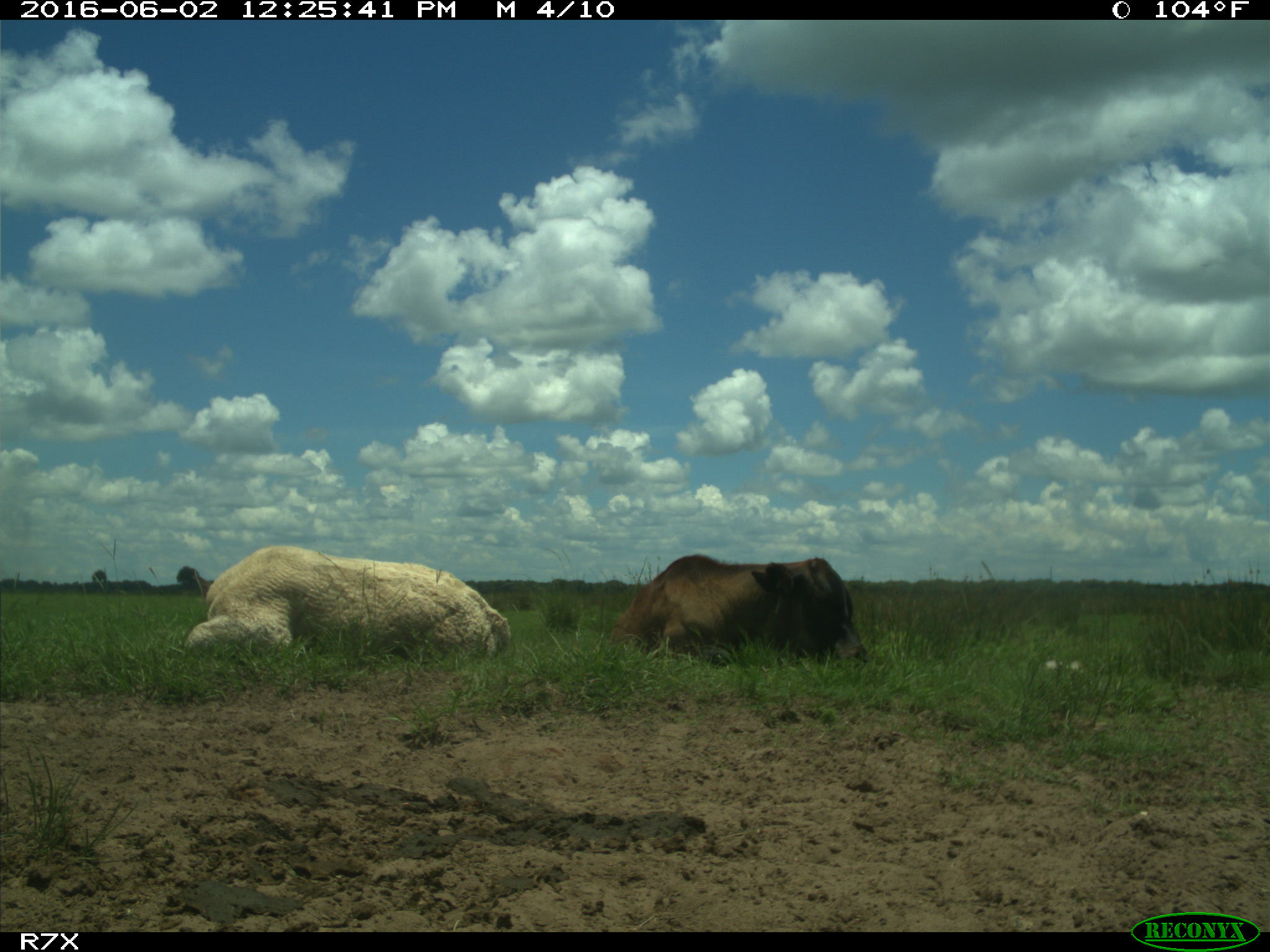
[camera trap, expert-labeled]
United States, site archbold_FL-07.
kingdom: Animalia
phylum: Chordata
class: Mammalia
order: Artiodactyla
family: Bovidae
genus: Bos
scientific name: Bos taurus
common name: domestic cow